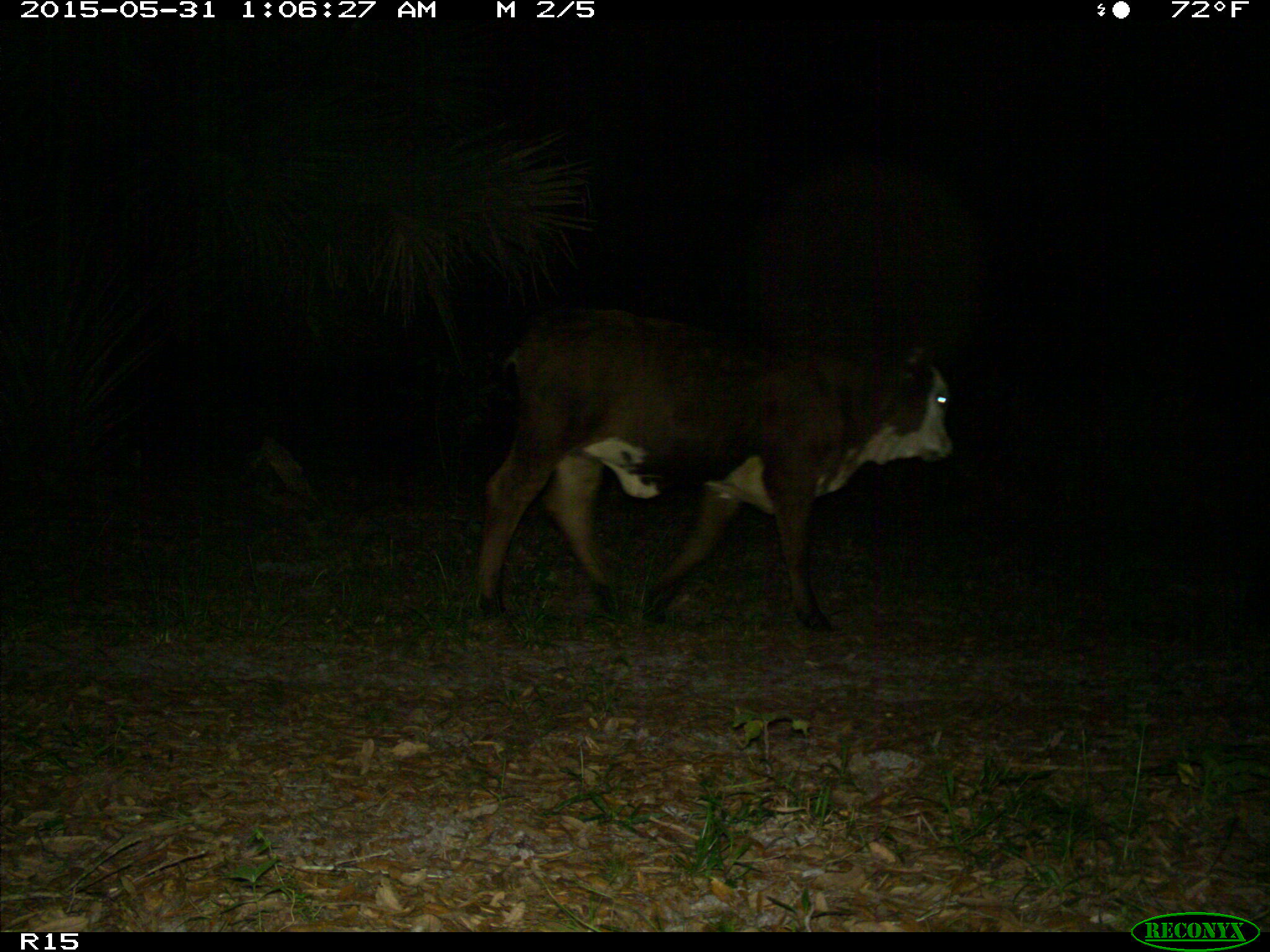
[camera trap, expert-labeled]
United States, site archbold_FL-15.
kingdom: Animalia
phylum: Chordata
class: Mammalia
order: Artiodactyla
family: Bovidae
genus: Bos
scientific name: Bos taurus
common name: domestic cow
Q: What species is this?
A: Bos taurus (domestic cow).